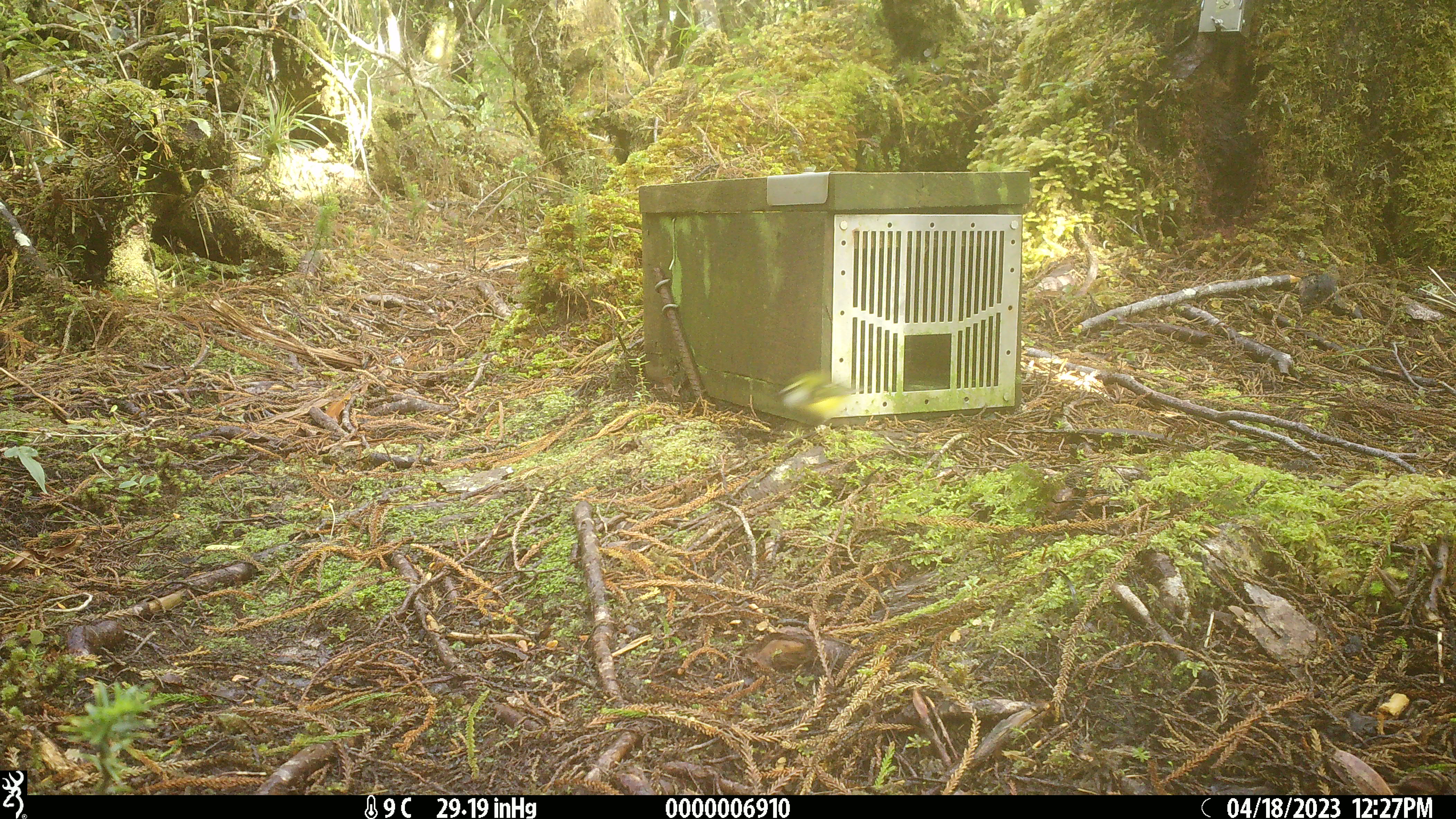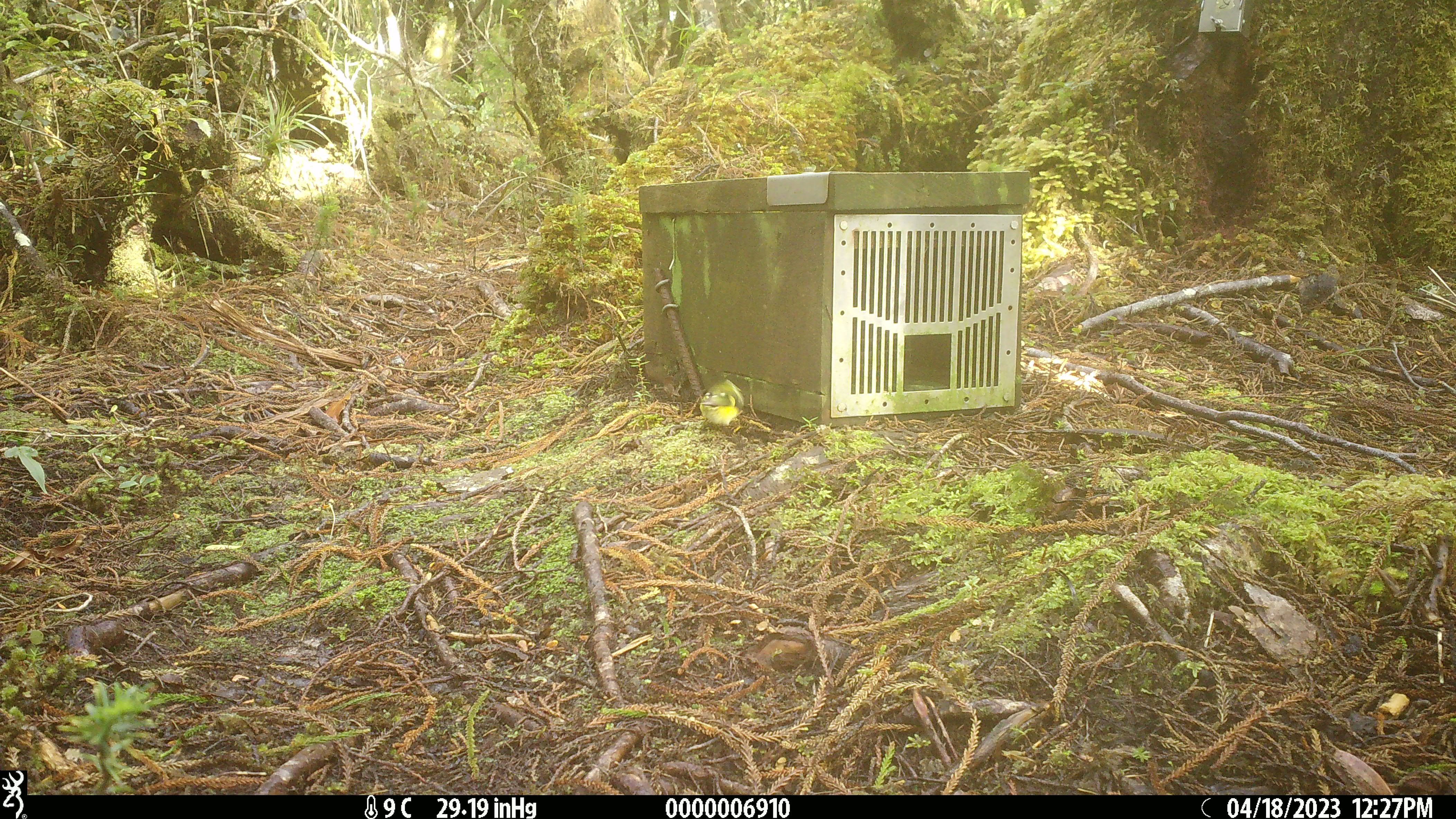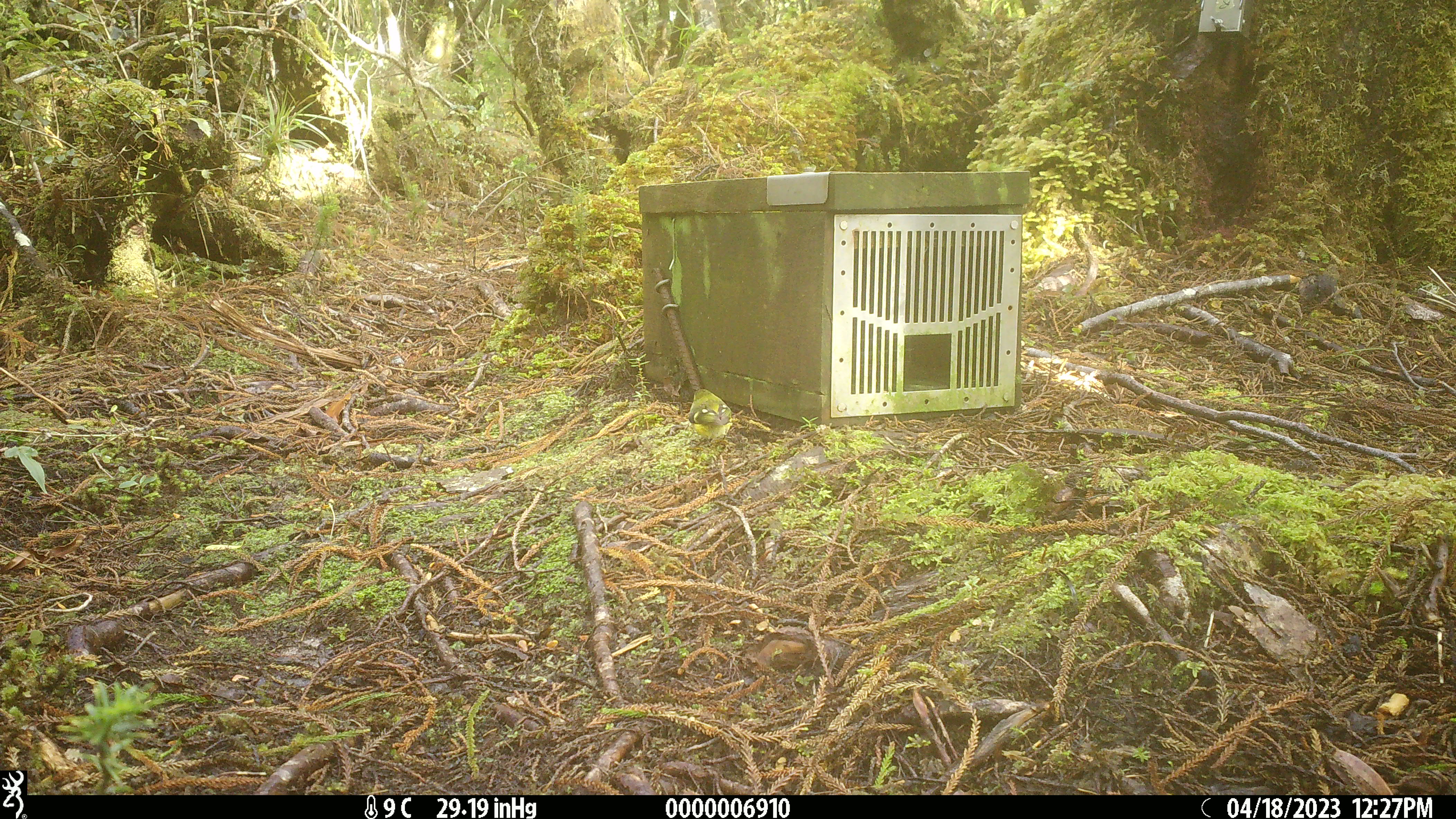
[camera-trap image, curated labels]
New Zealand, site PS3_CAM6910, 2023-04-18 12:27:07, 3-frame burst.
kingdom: Animalia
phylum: Chordata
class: Aves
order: Passeriformes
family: Acanthisittidae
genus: Acanthisitta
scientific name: Acanthisitta chloris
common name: rifleman